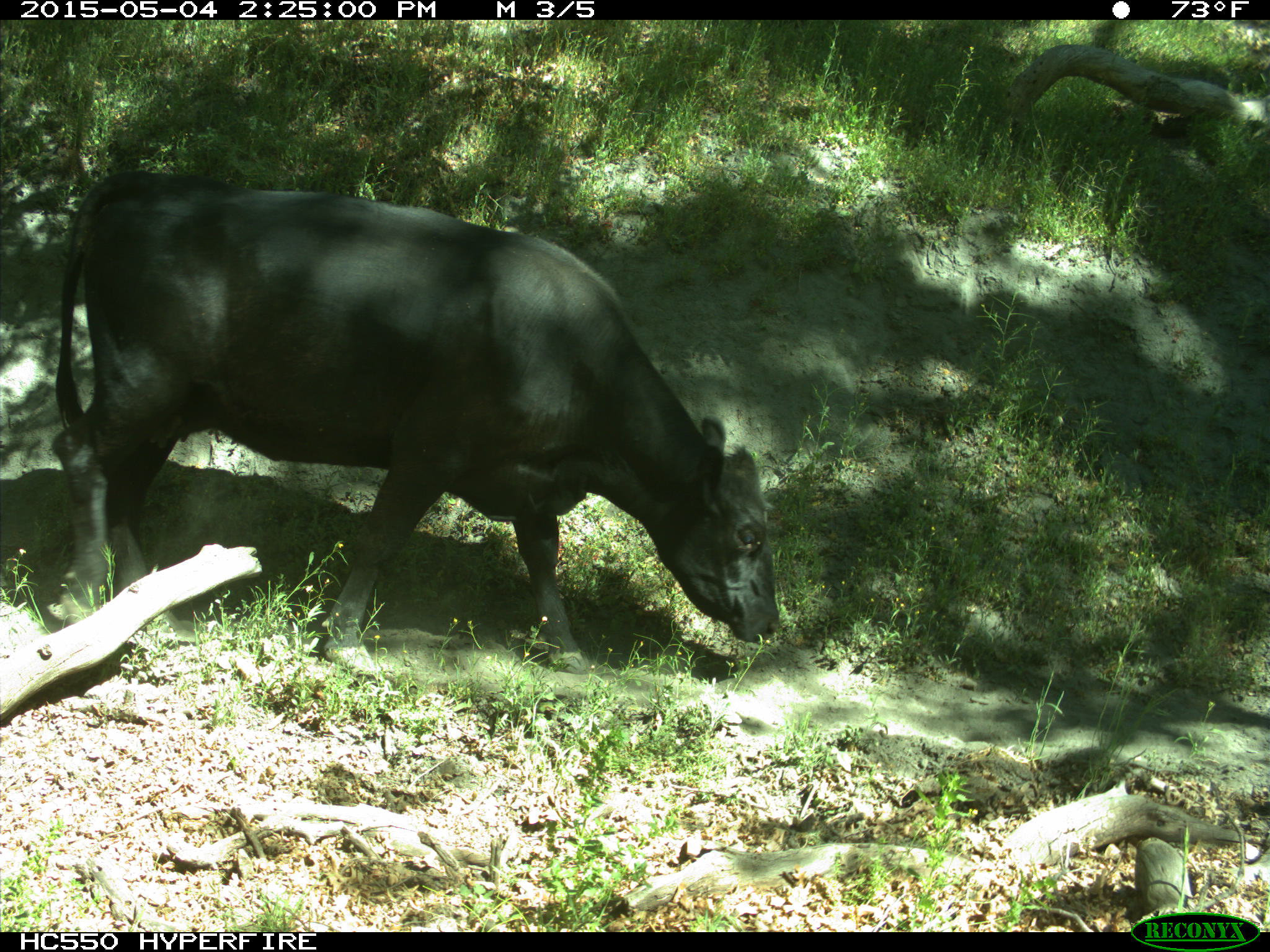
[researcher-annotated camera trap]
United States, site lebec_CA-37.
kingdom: Animalia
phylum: Chordata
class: Mammalia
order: Artiodactyla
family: Bovidae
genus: Bos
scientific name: Bos taurus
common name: domestic cow